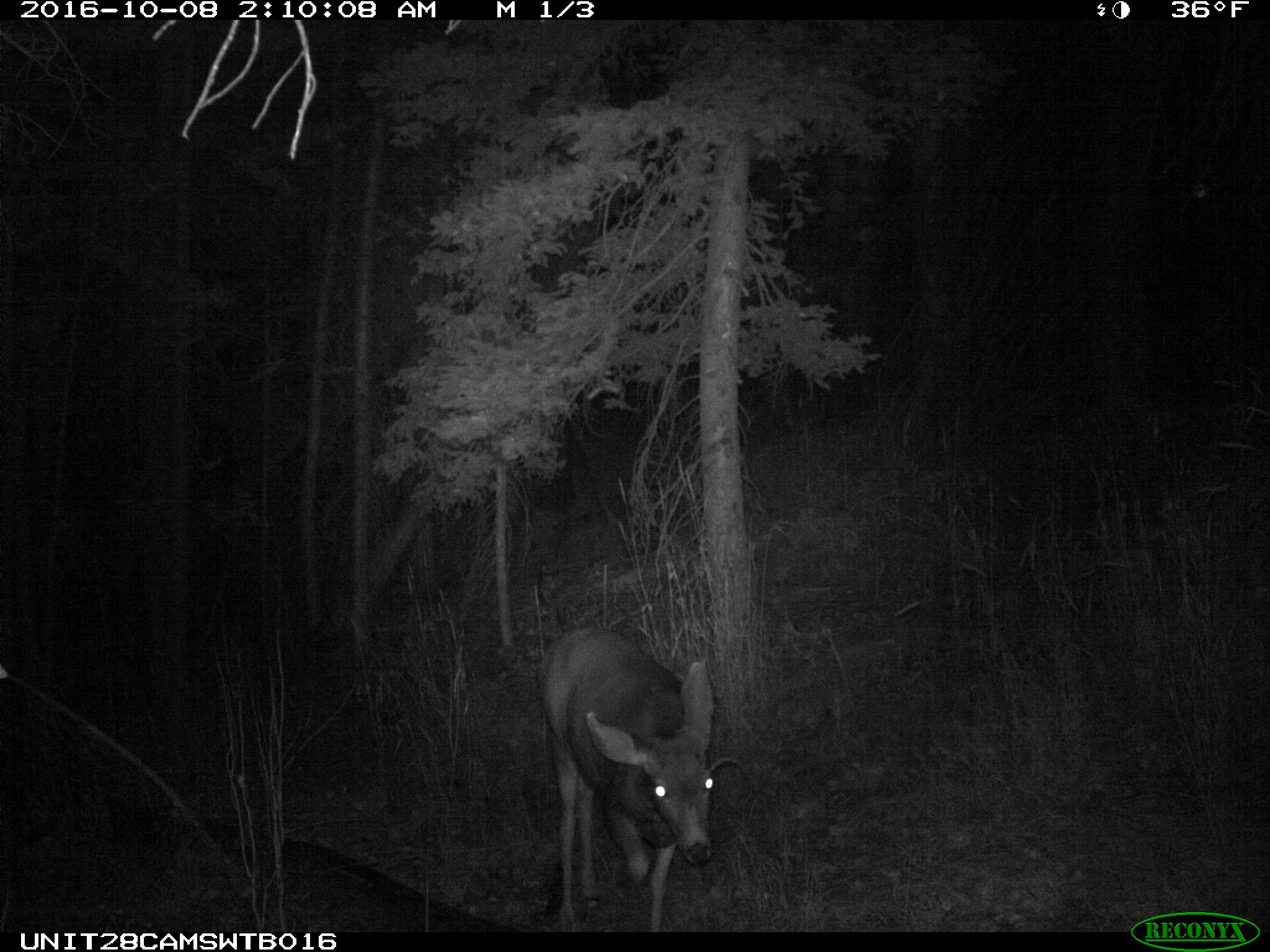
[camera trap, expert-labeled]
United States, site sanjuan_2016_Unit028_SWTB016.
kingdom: Animalia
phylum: Chordata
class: Mammalia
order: Artiodactyla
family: Cervidae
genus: Odocoileus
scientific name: Odocoileus hemionus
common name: mule deer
Odocoileus hemionus (mule deer).